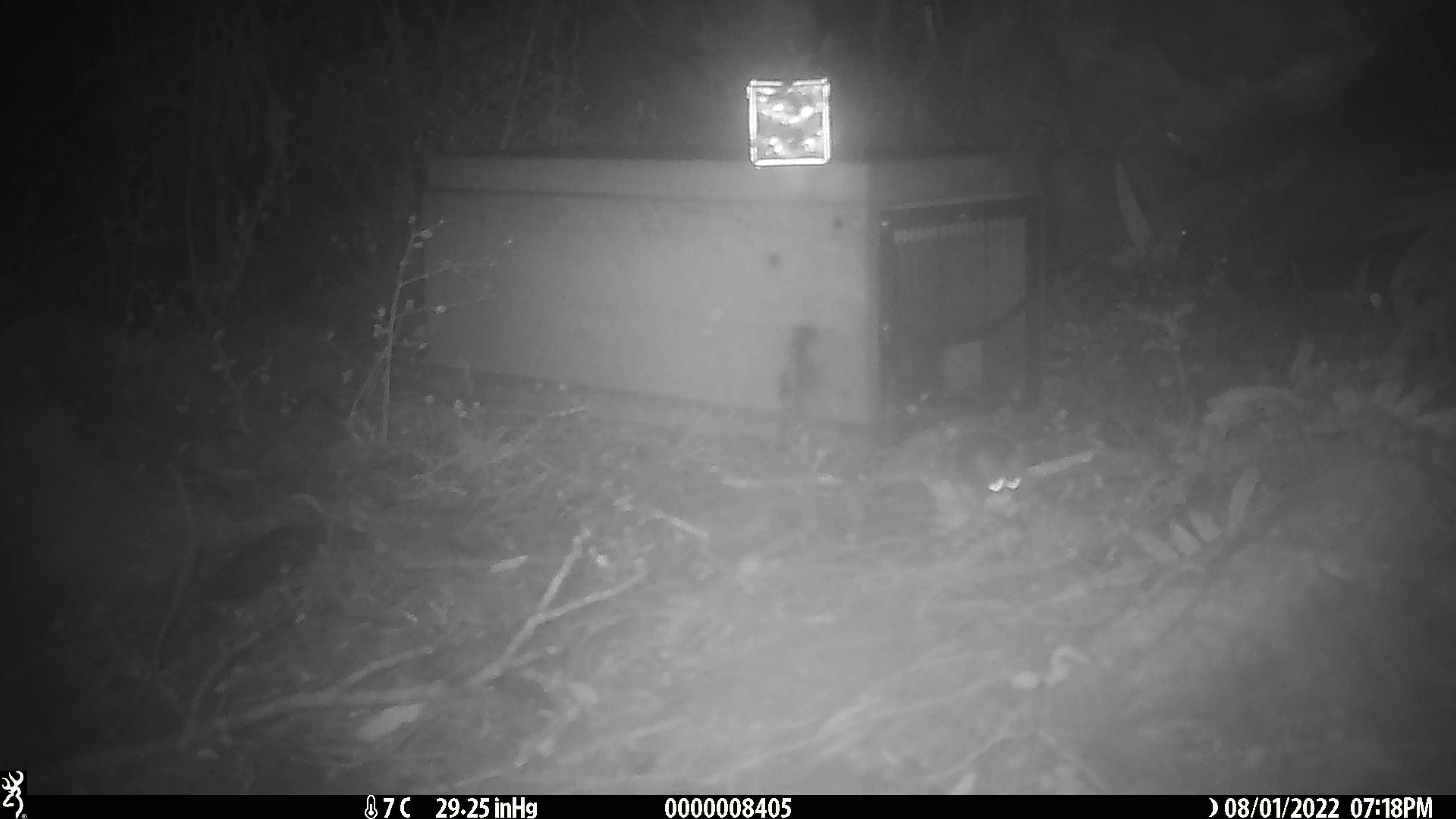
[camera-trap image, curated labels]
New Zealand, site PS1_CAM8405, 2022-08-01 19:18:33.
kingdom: Animalia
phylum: Chordata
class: Mammalia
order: Rodentia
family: Muridae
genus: Mus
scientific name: Mus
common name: mouse